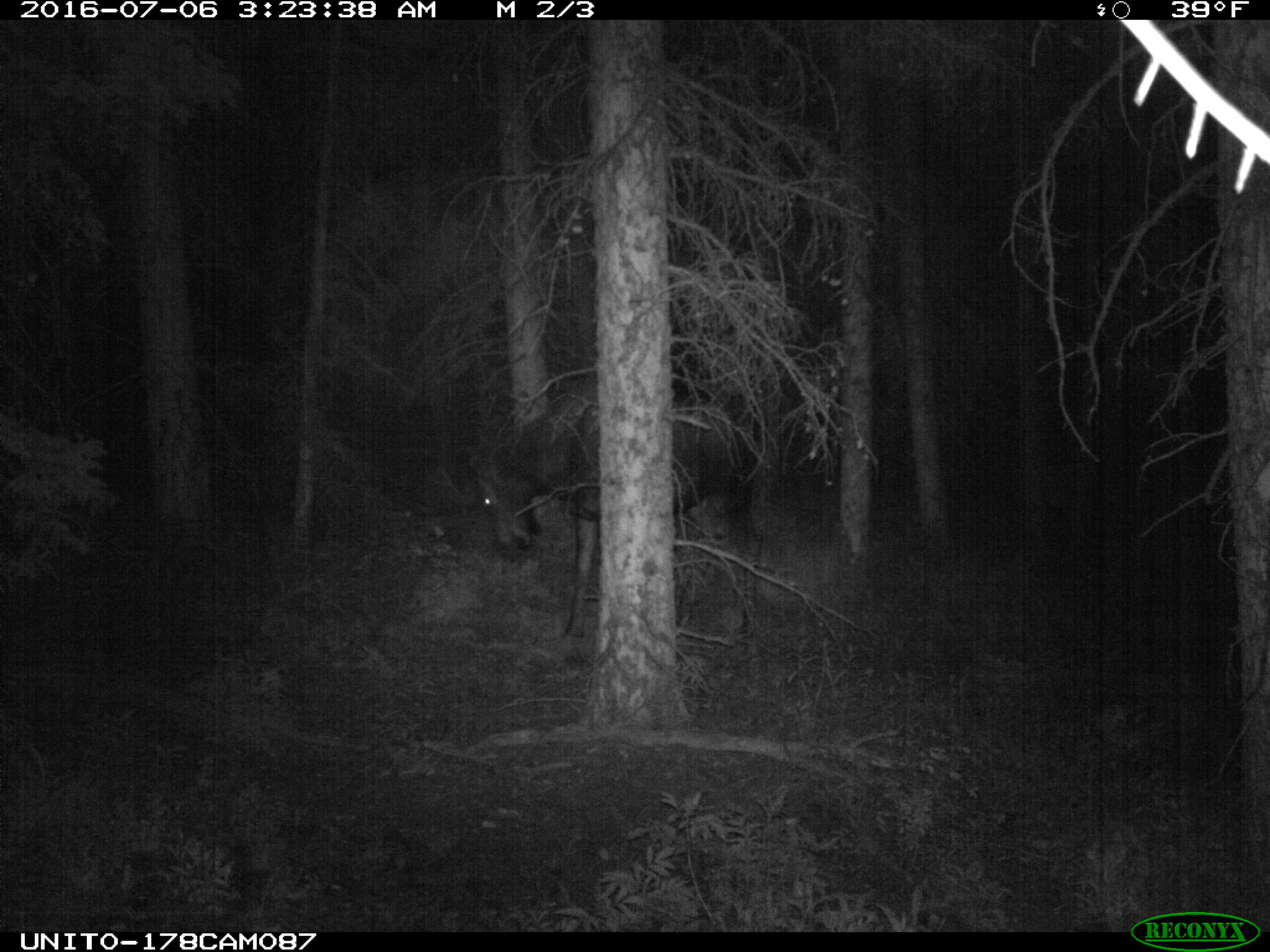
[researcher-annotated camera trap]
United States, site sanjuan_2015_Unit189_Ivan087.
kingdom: Animalia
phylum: Chordata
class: Mammalia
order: Artiodactyla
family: Cervidae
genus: Alces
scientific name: Alces alces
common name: moose